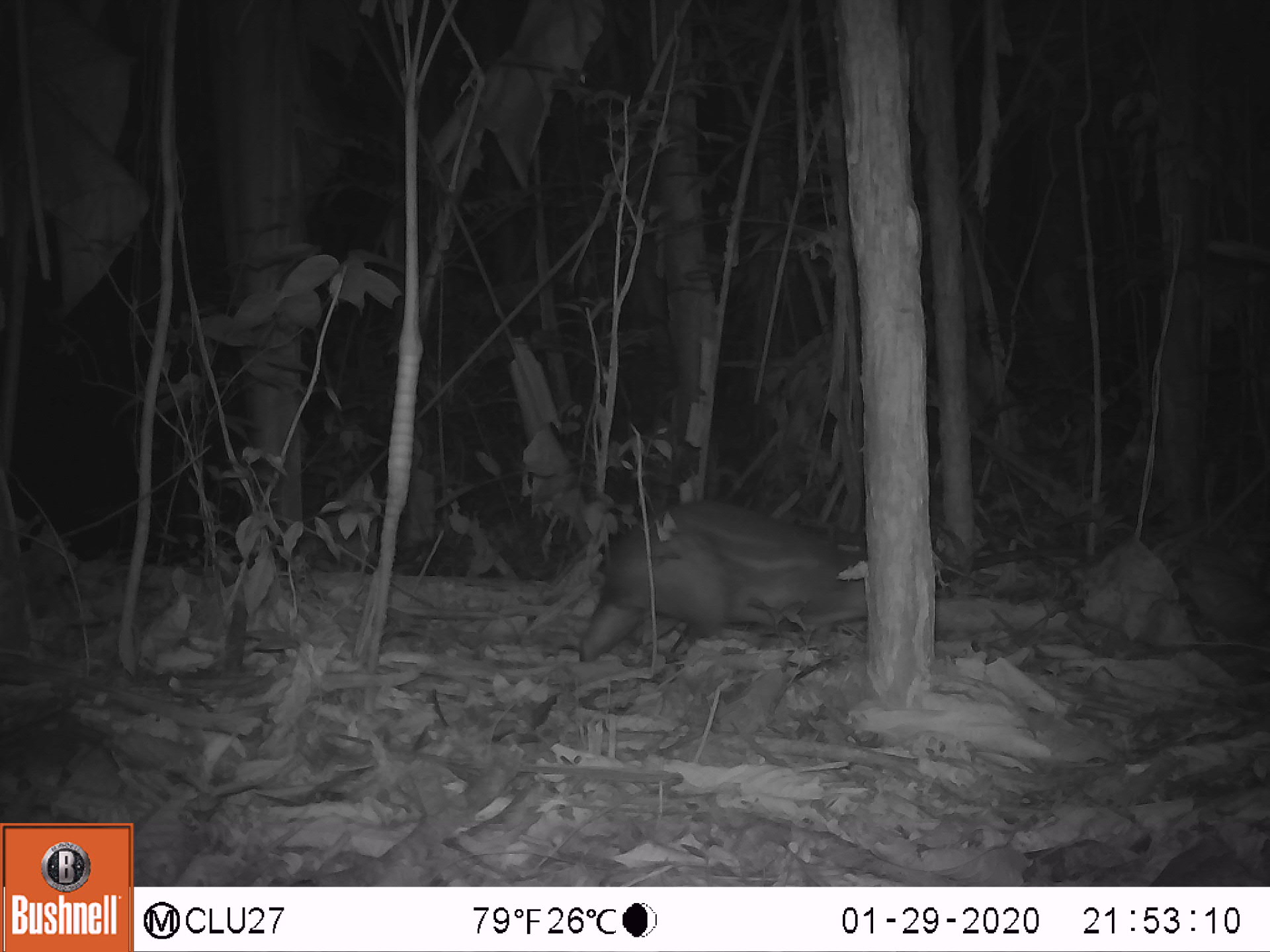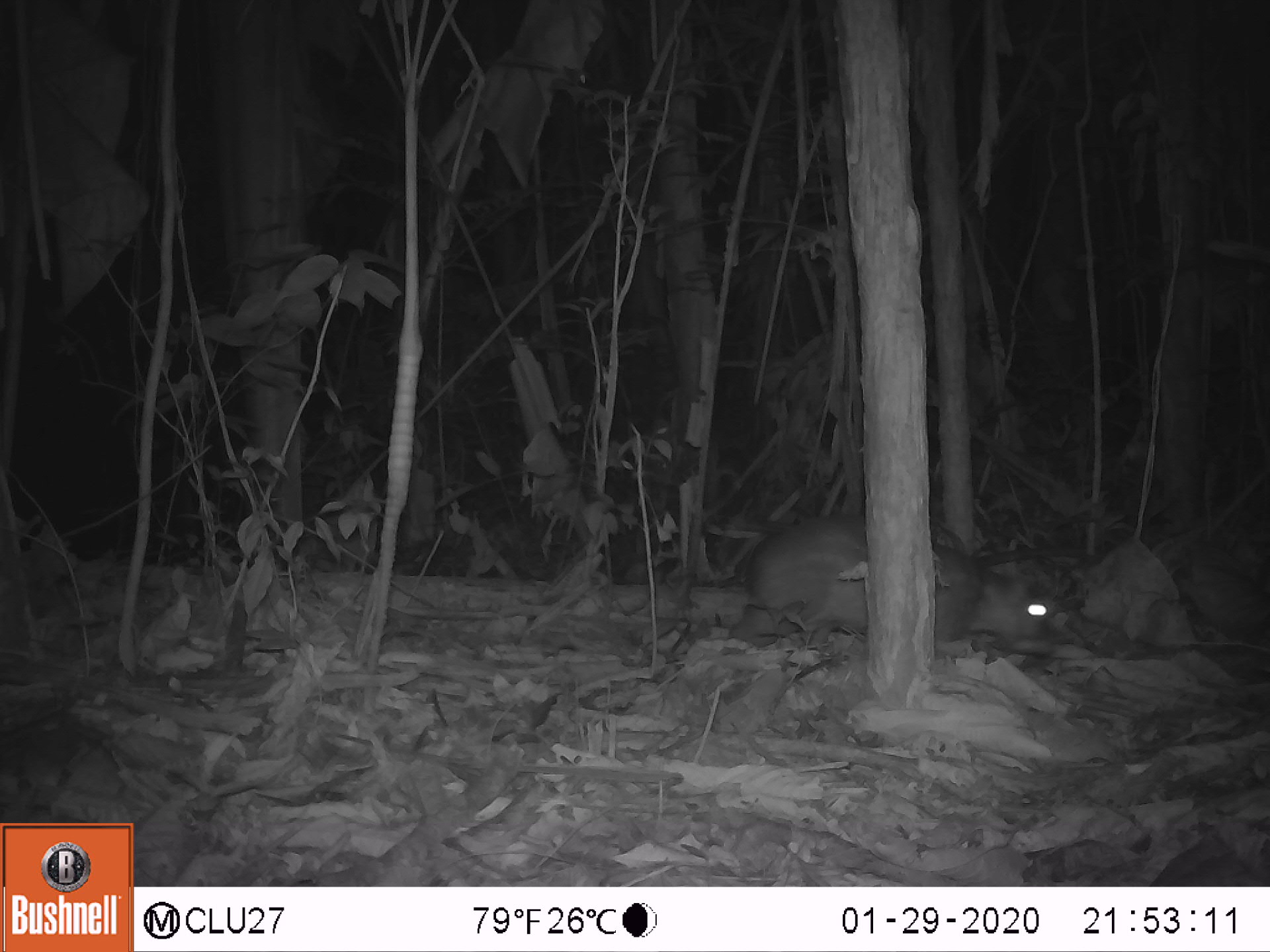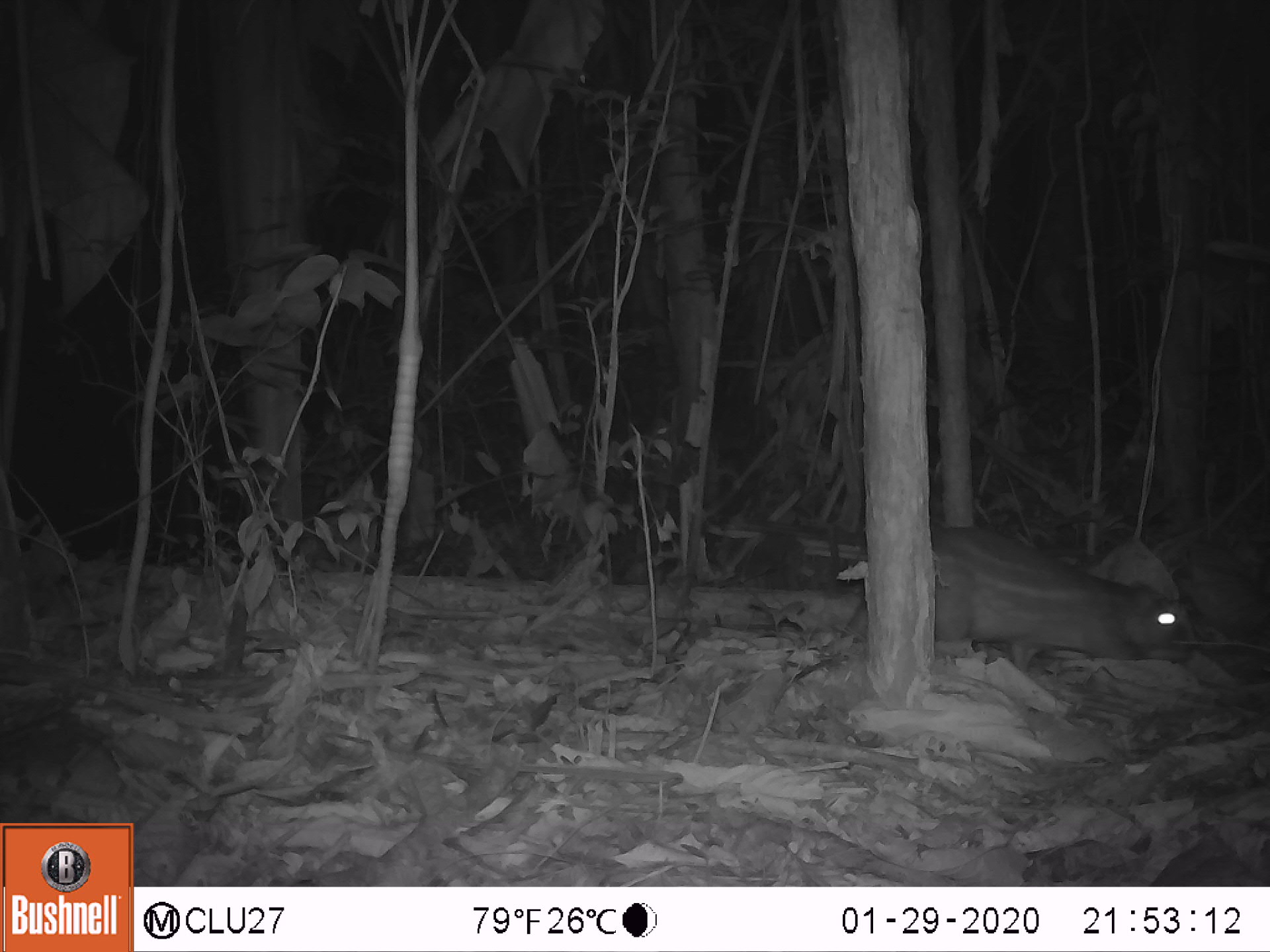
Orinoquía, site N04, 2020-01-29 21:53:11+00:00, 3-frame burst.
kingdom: Animalia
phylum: Chordata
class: Mammalia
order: Rodentia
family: Cuniculidae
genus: Cuniculus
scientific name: Cuniculus paca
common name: spotted paca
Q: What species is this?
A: Spotted paca (Cuniculus paca).